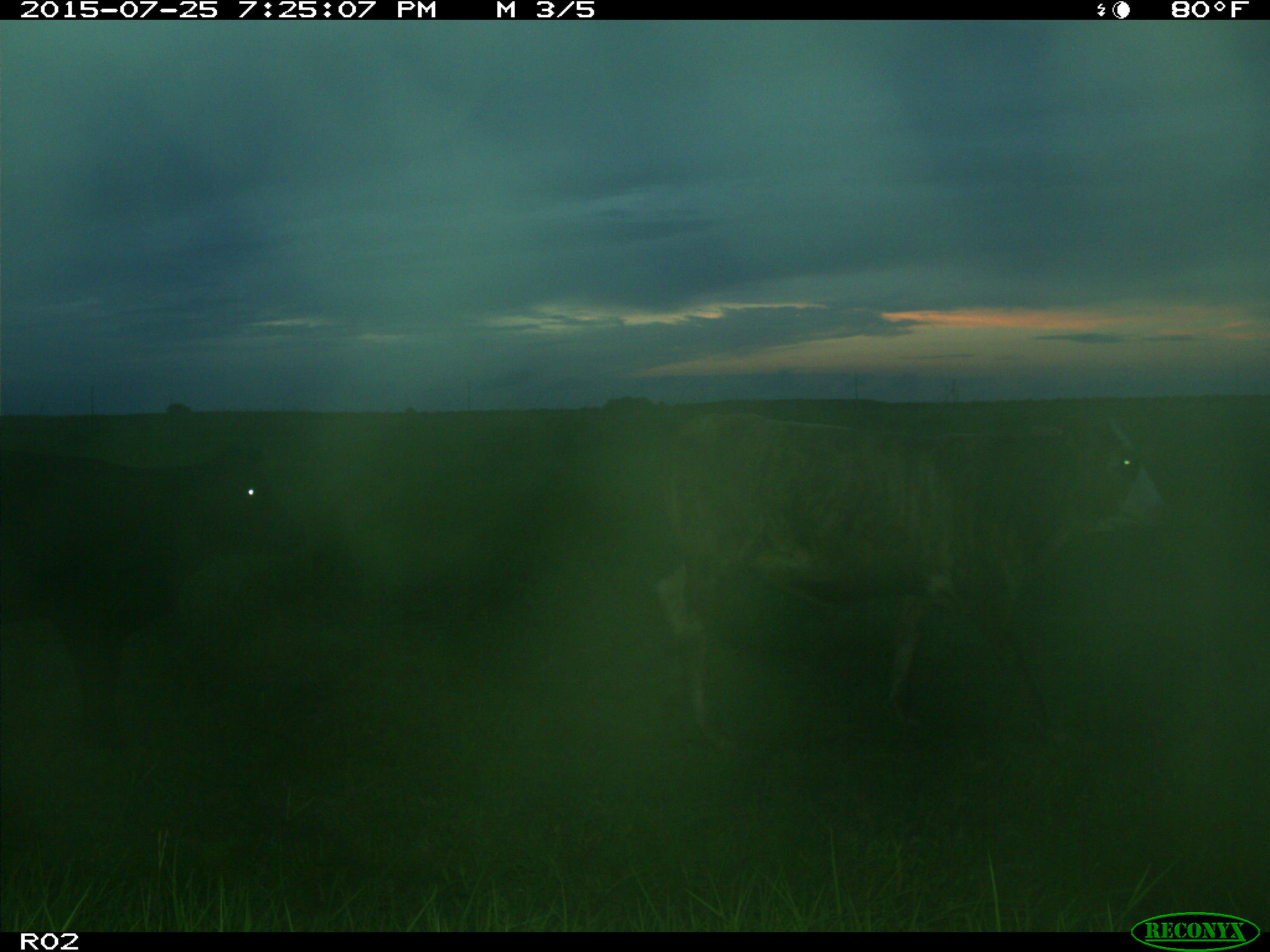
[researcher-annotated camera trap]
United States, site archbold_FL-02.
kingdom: Animalia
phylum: Chordata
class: Mammalia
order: Artiodactyla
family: Bovidae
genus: Bos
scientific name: Bos taurus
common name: domestic cow